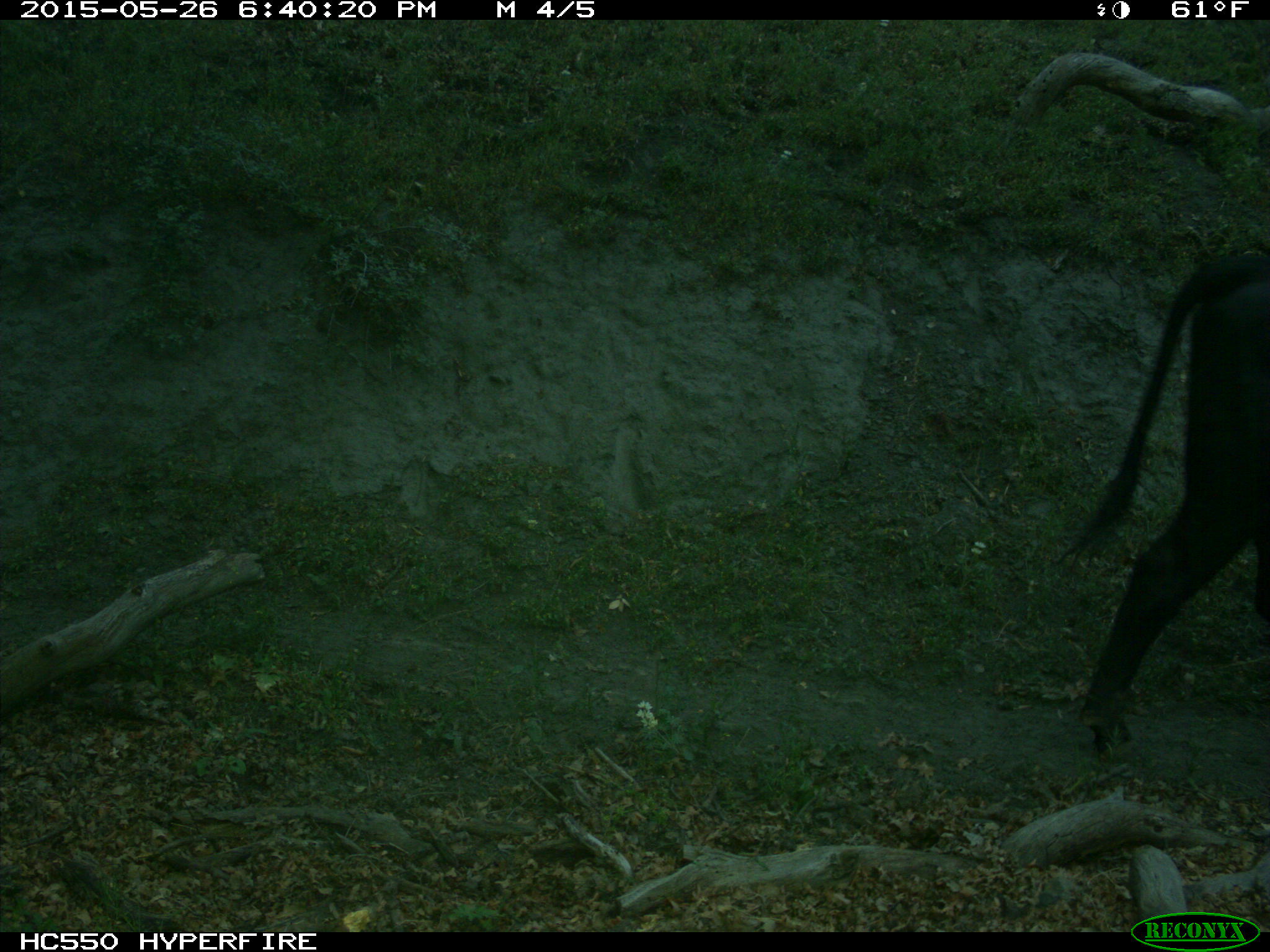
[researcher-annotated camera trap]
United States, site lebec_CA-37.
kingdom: Animalia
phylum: Chordata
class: Mammalia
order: Artiodactyla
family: Bovidae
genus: Bos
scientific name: Bos taurus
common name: domestic cow